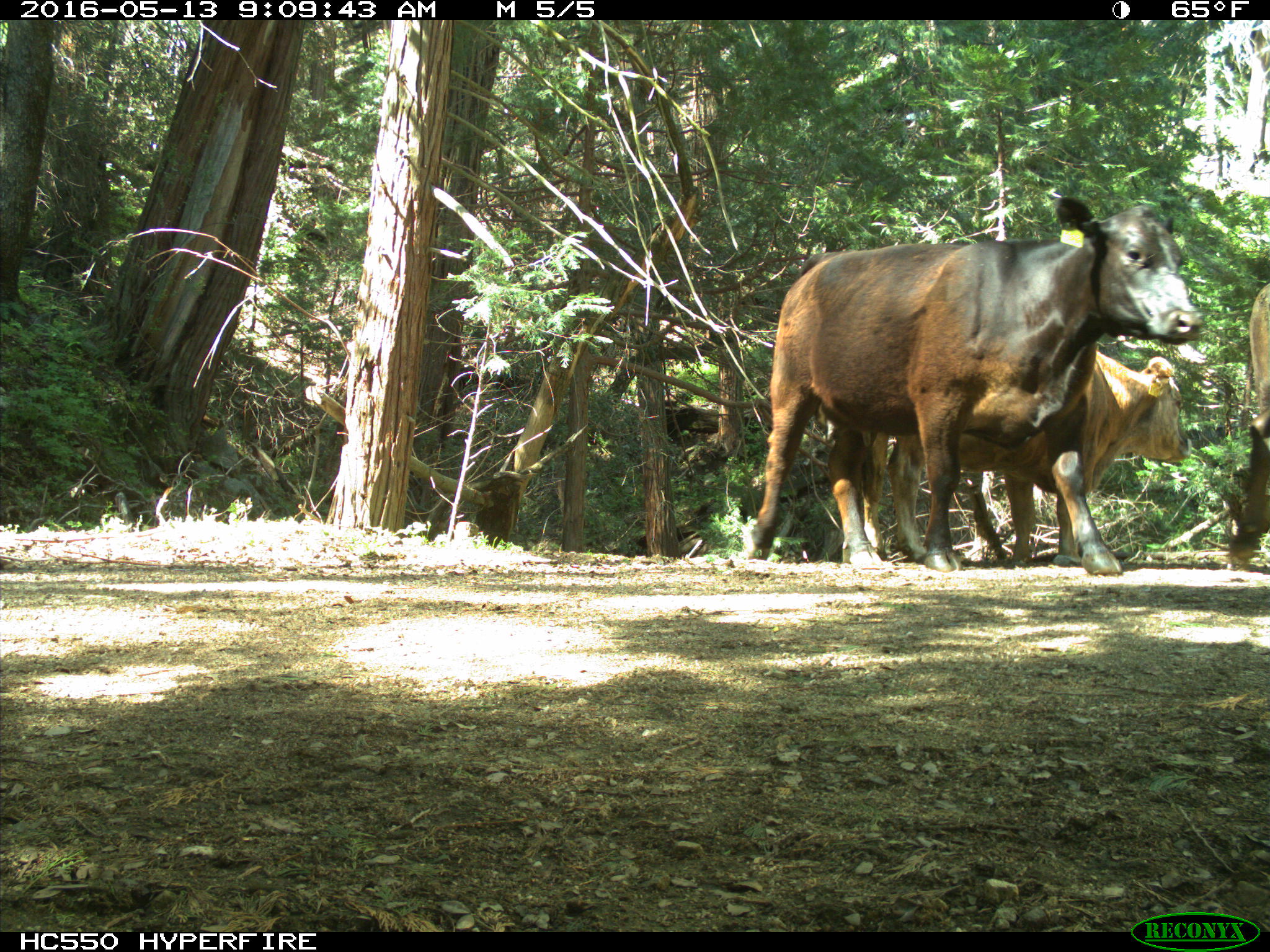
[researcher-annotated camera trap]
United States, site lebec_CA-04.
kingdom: Animalia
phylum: Chordata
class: Mammalia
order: Artiodactyla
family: Bovidae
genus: Bos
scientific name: Bos taurus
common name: domestic cow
Bos taurus (domestic cow).